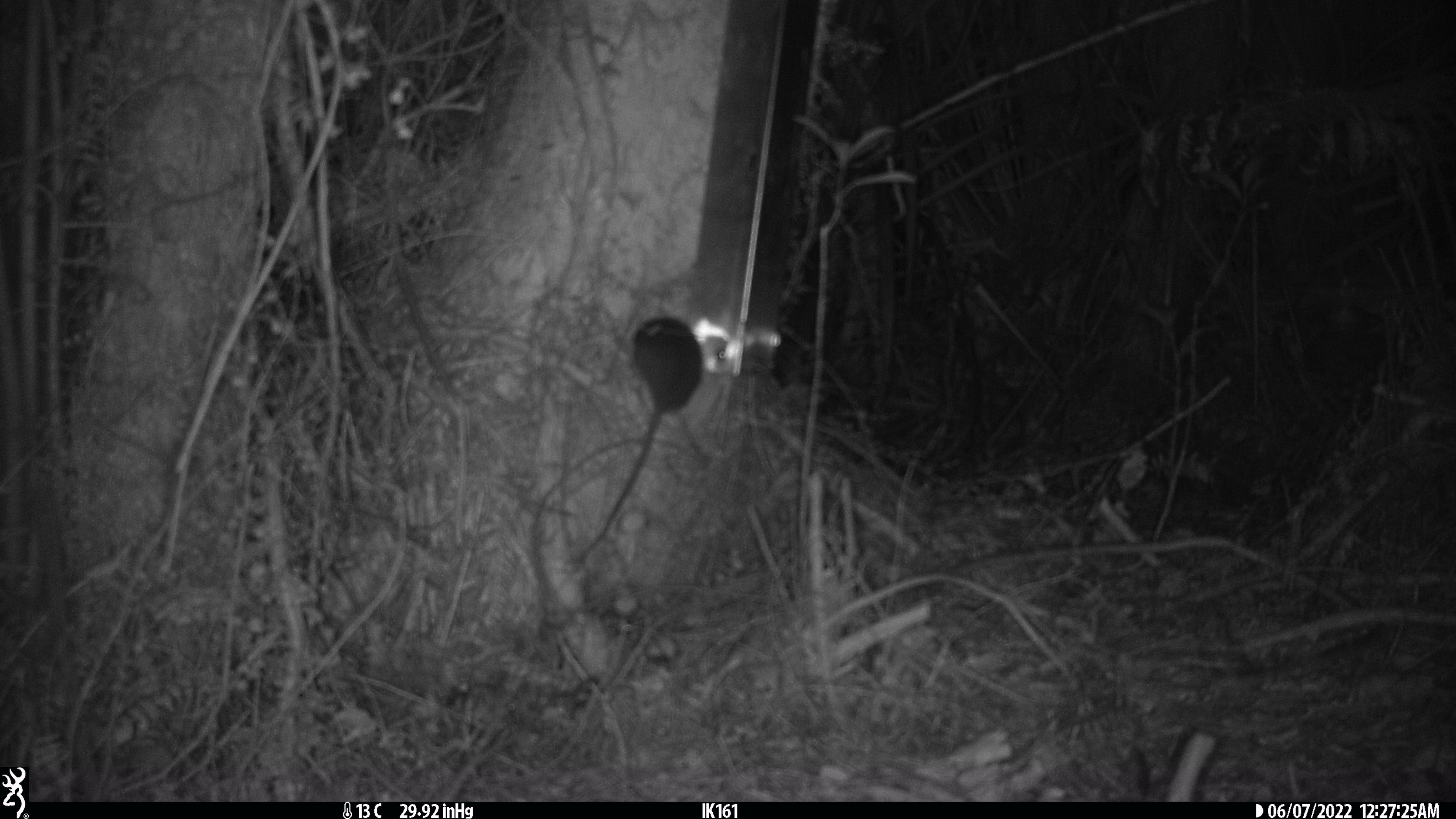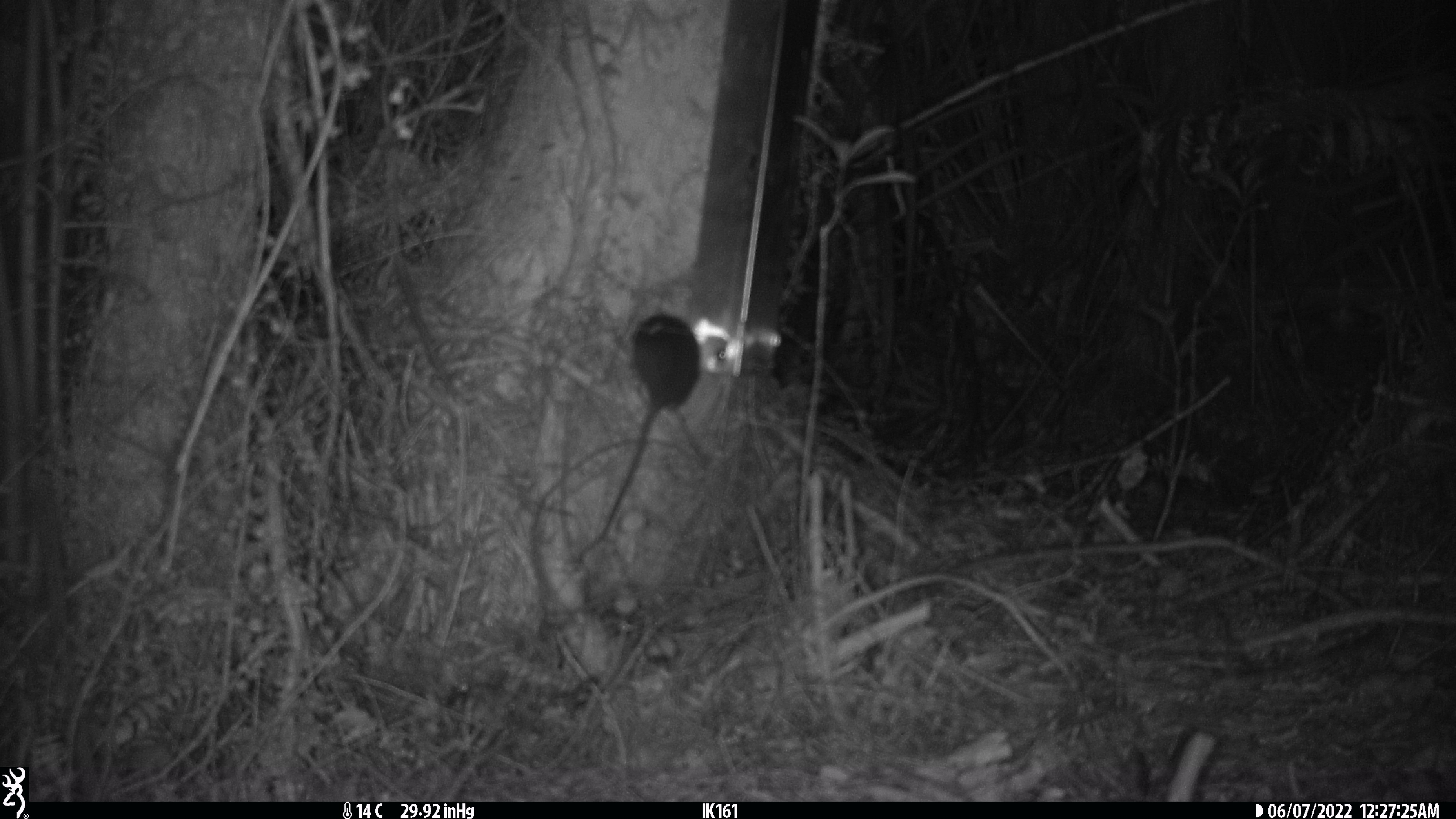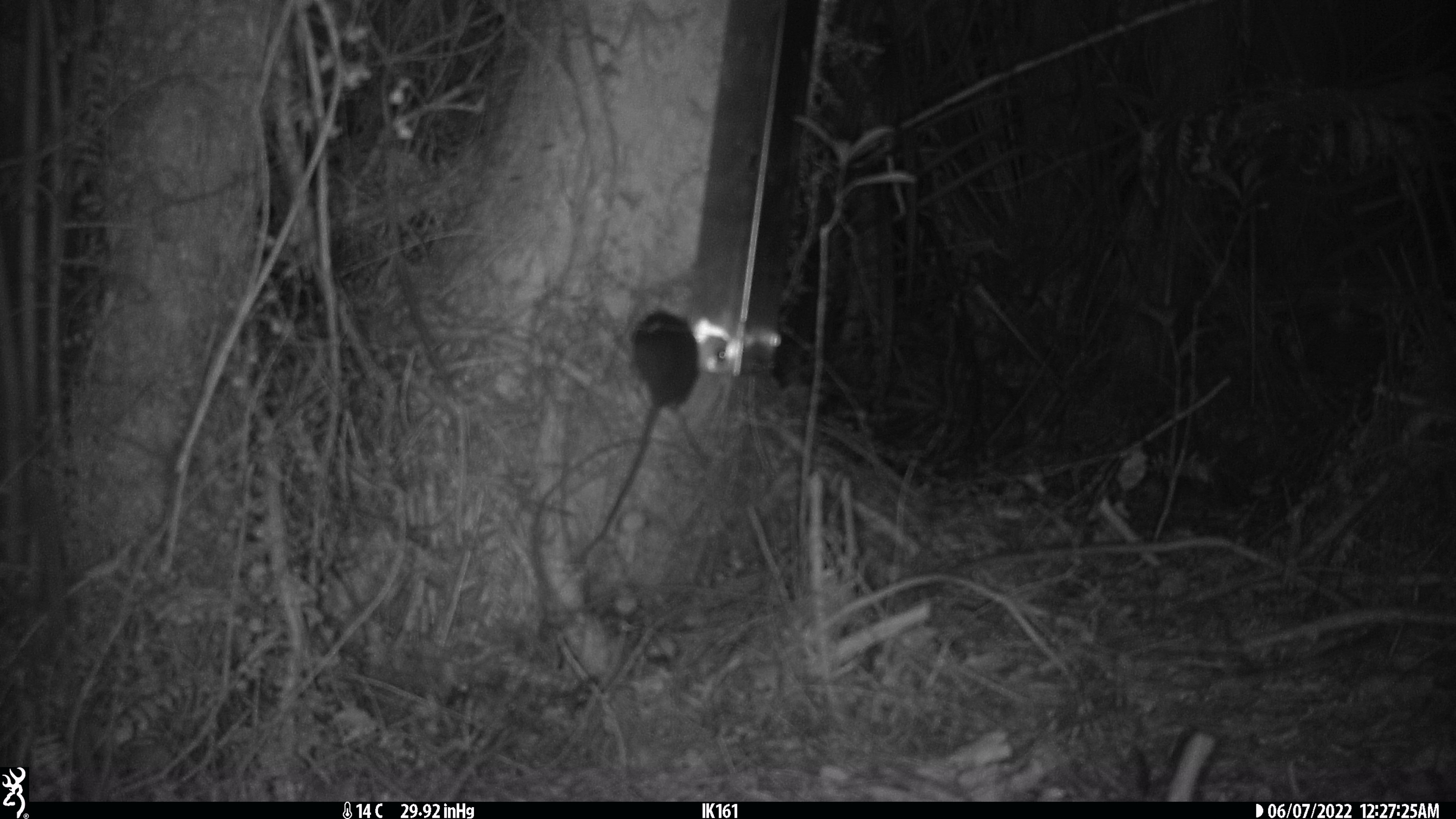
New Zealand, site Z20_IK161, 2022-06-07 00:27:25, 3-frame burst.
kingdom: Animalia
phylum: Chordata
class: Mammalia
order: Rodentia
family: Muridae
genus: Rattus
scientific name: Rattus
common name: rat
Rat (Rattus).